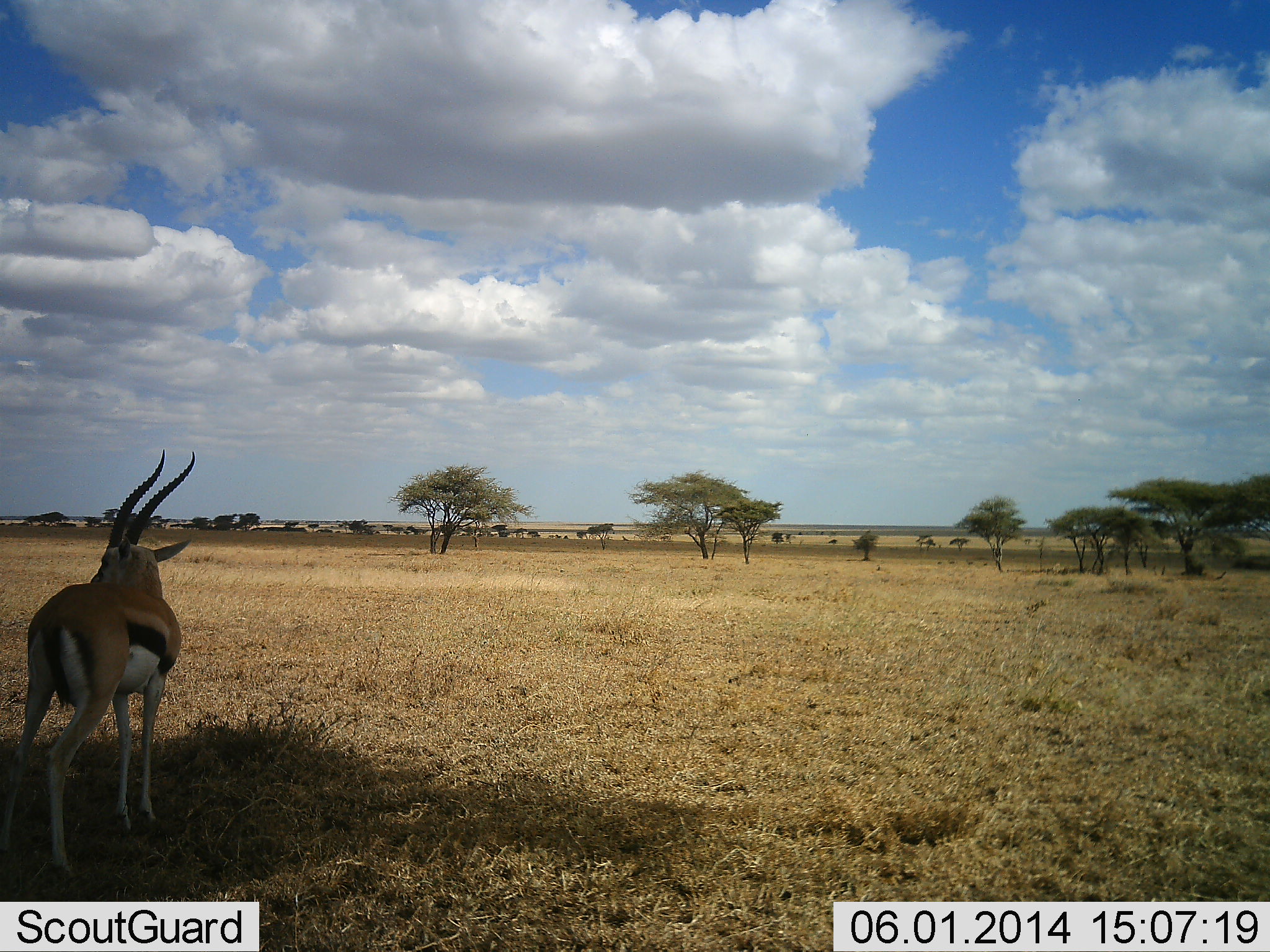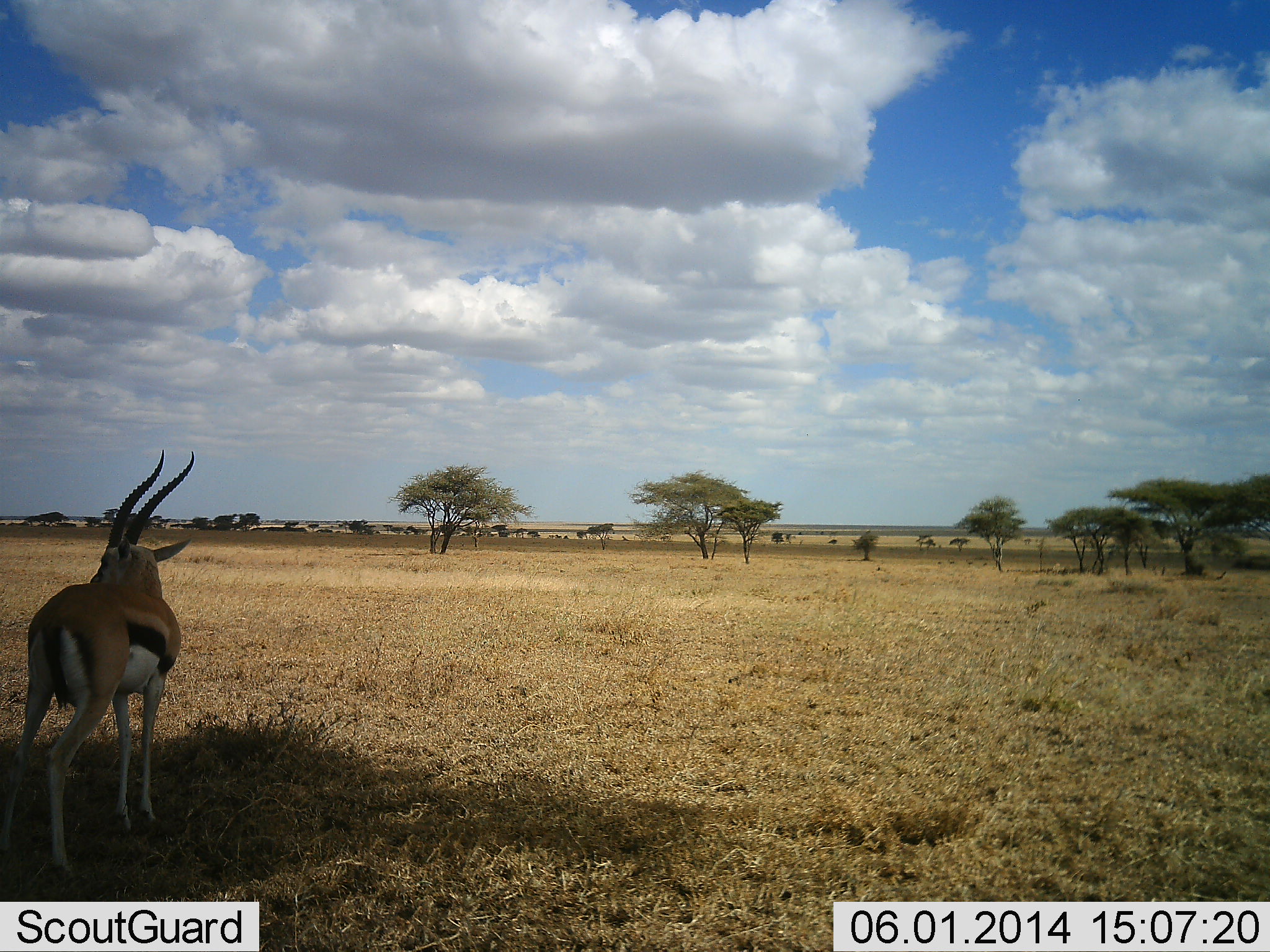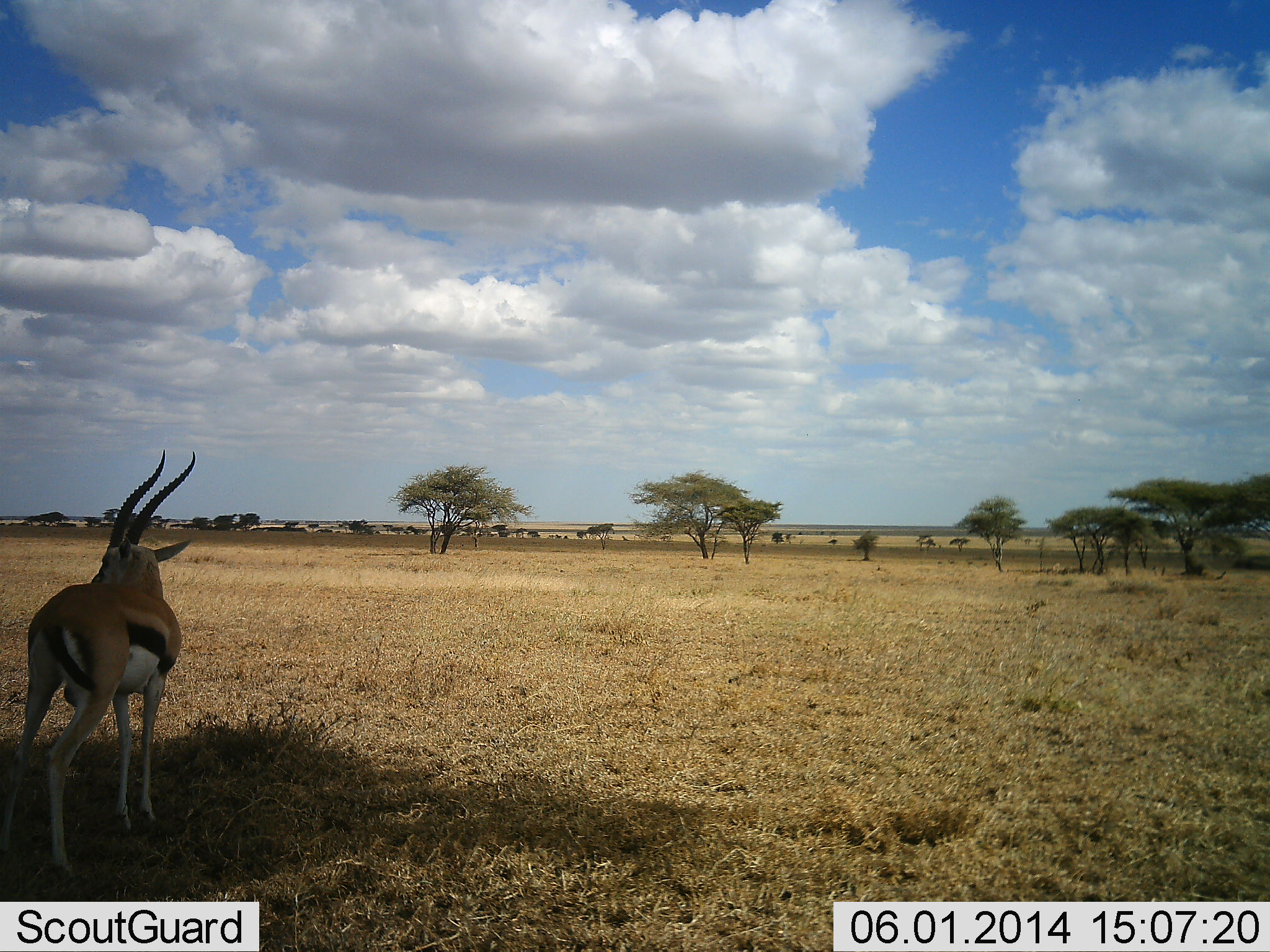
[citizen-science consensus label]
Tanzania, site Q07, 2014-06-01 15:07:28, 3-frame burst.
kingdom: Animalia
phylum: Chordata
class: Mammalia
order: Artiodactyla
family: Bovidae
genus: Eudorcas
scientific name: Eudorcas thomsonii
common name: thomson's gazelle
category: gazellethomsons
Gazellethomsons (thomson's gazelle) (Eudorcas thomsonii), count 1. Behavior (volunteer vote fractions): standing 90%, resting 10%, moving 10%, interacting 0%. Young present (vote fraction): 0%. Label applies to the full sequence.